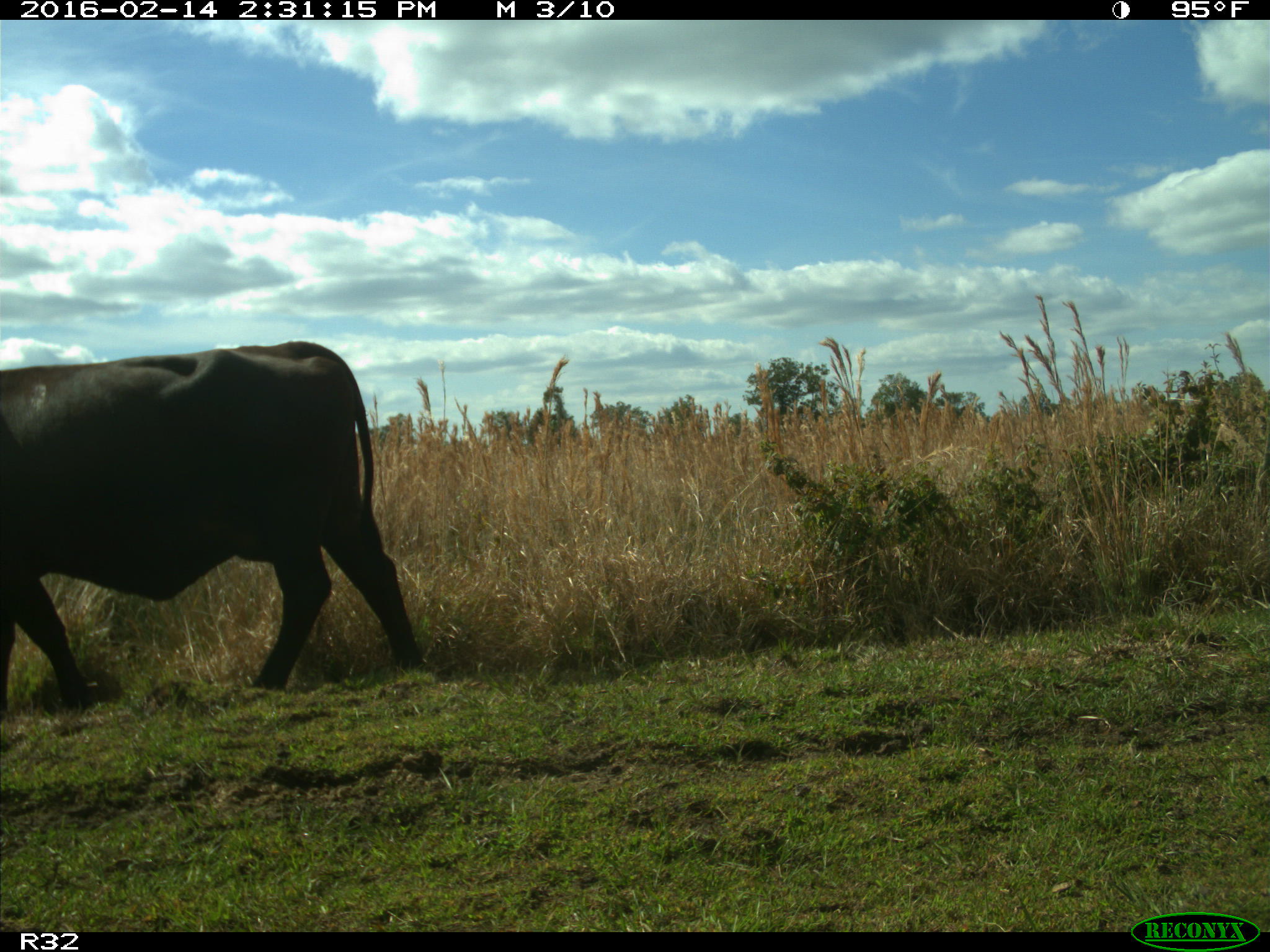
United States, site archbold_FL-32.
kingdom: Animalia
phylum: Chordata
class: Mammalia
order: Artiodactyla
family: Bovidae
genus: Bos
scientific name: Bos taurus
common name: domestic cow